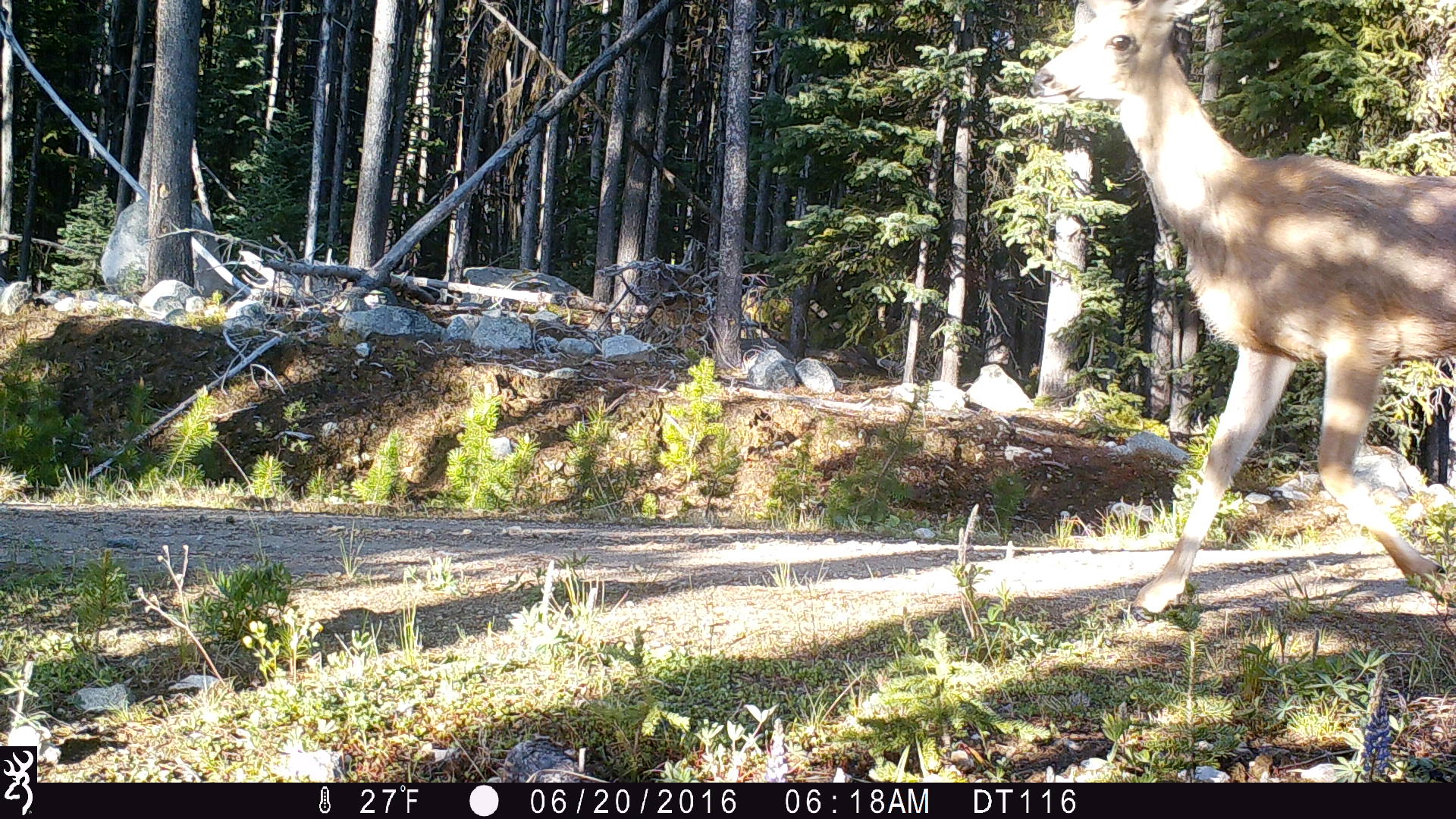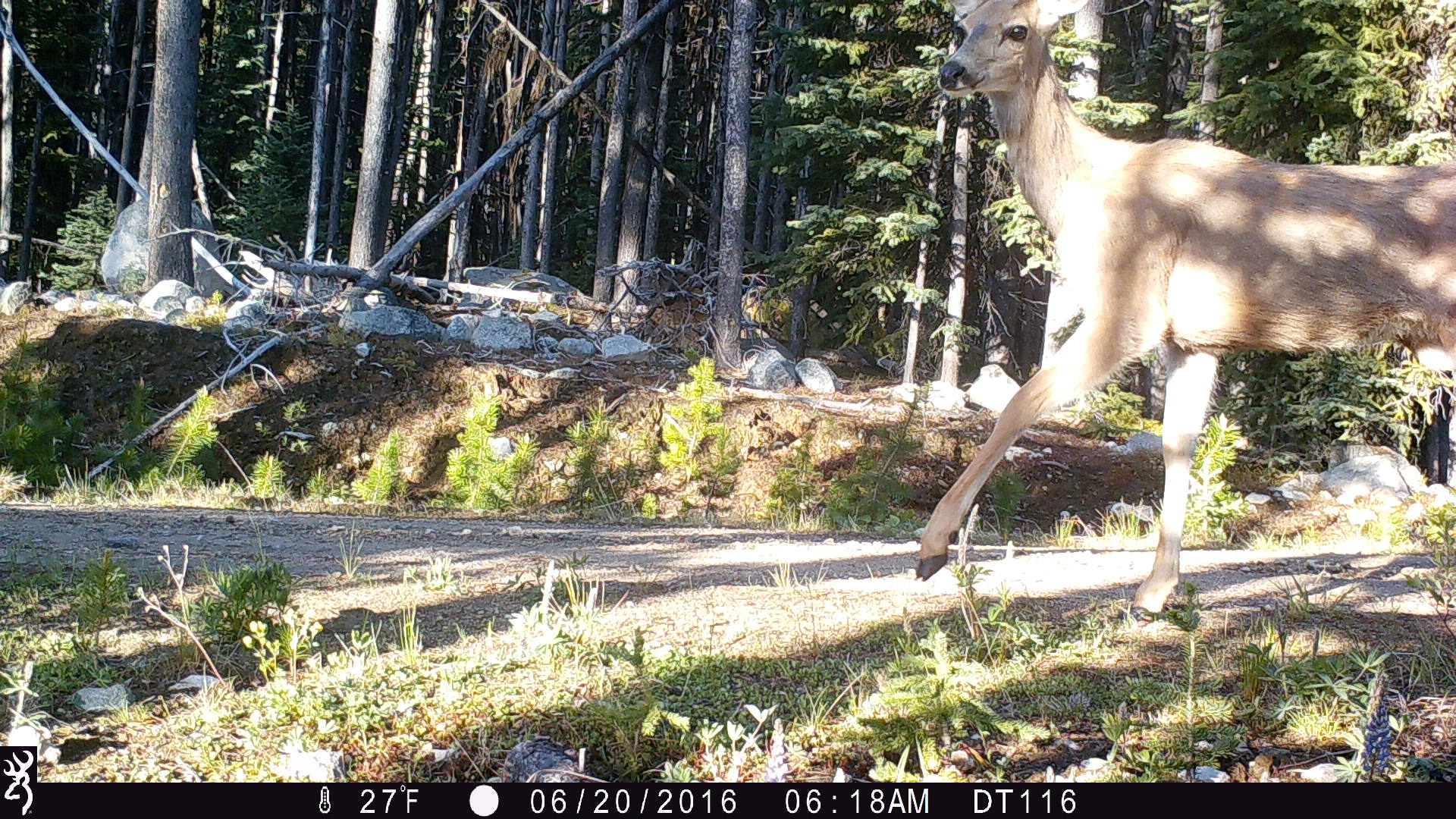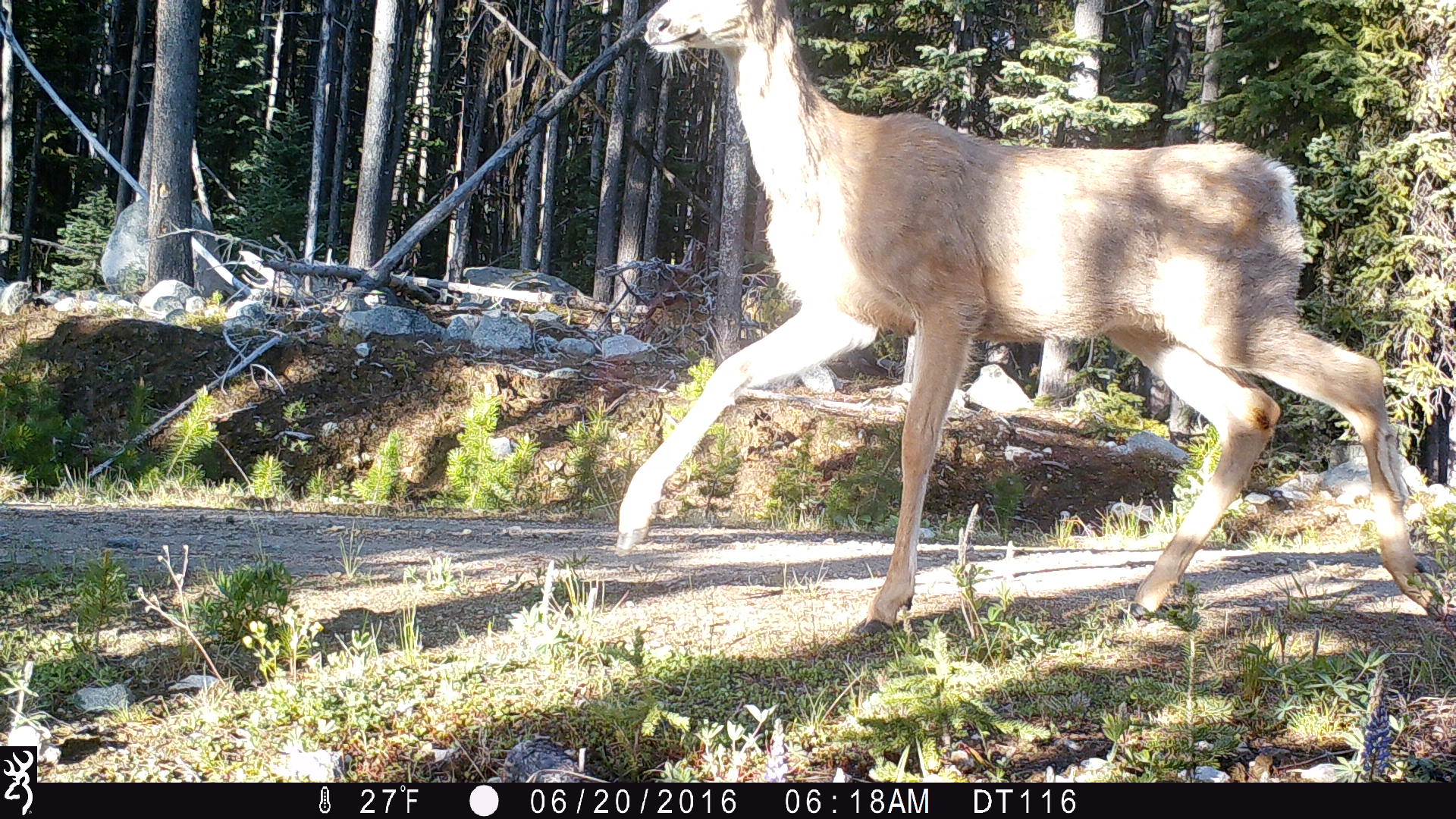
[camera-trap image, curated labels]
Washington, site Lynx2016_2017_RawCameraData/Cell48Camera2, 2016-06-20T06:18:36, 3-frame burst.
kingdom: Animalia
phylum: Chordata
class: Mammalia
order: Artiodactyla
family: Cervidae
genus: Odocoileus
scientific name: Odocoileus hemionus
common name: mule deer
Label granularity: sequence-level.